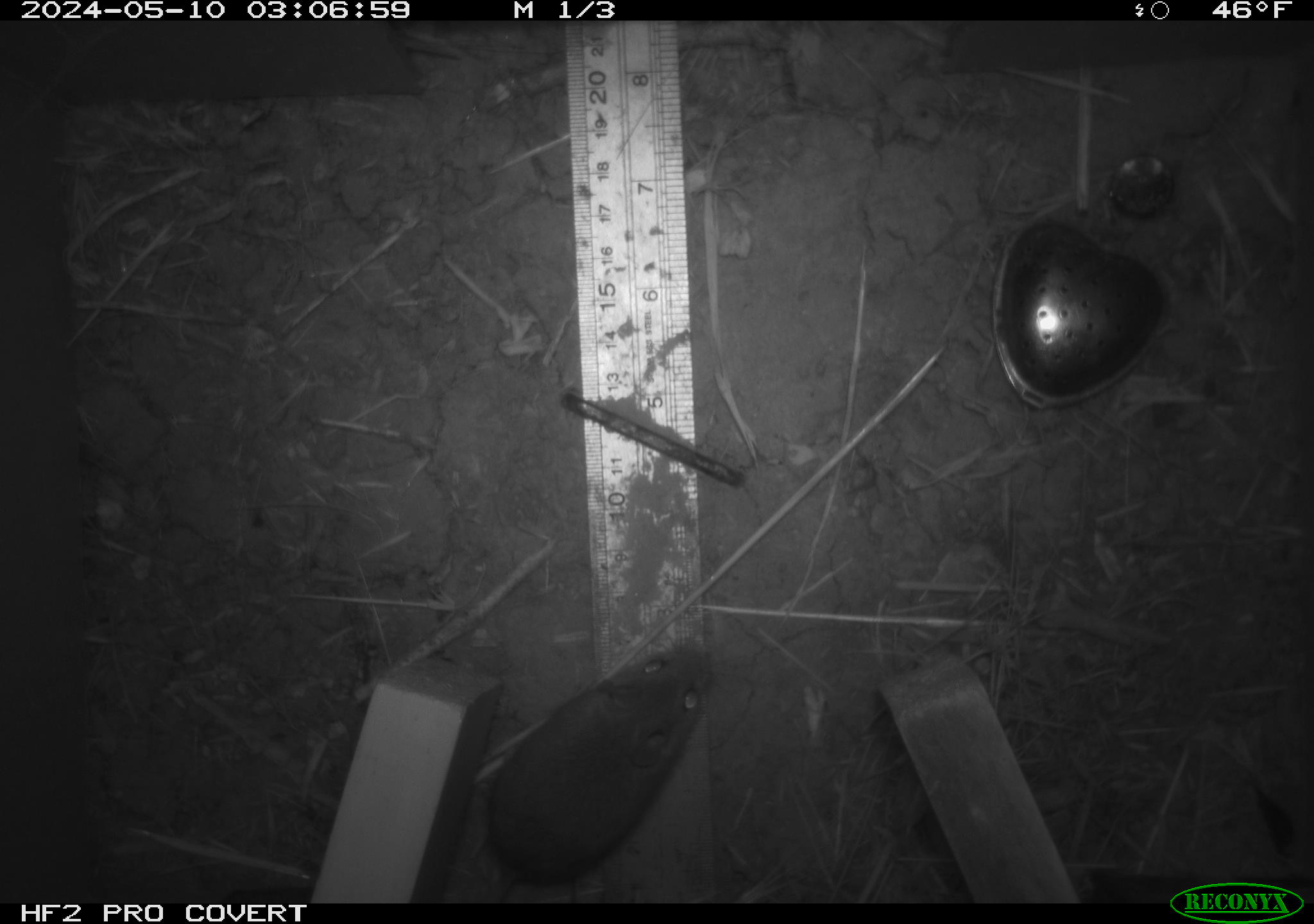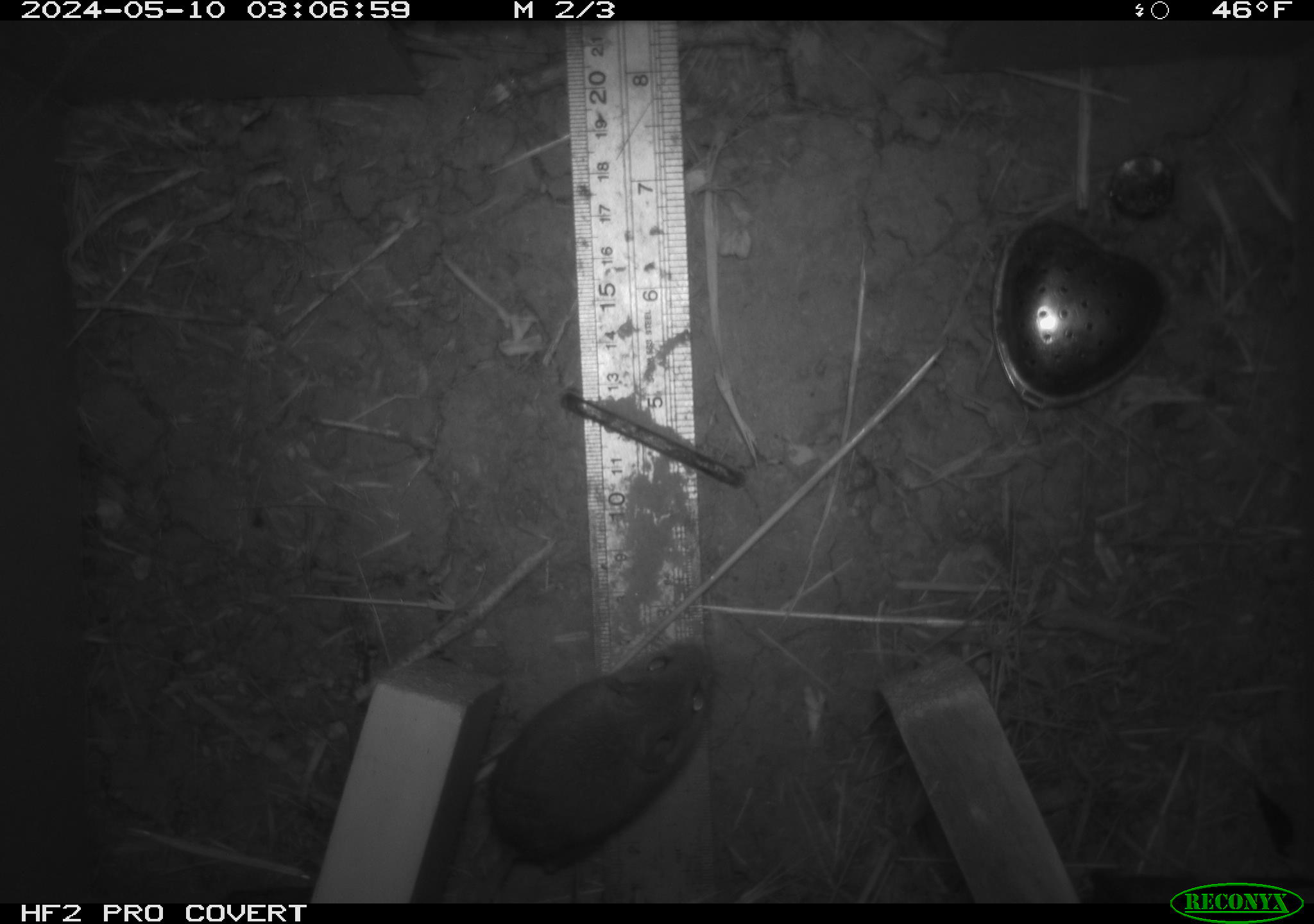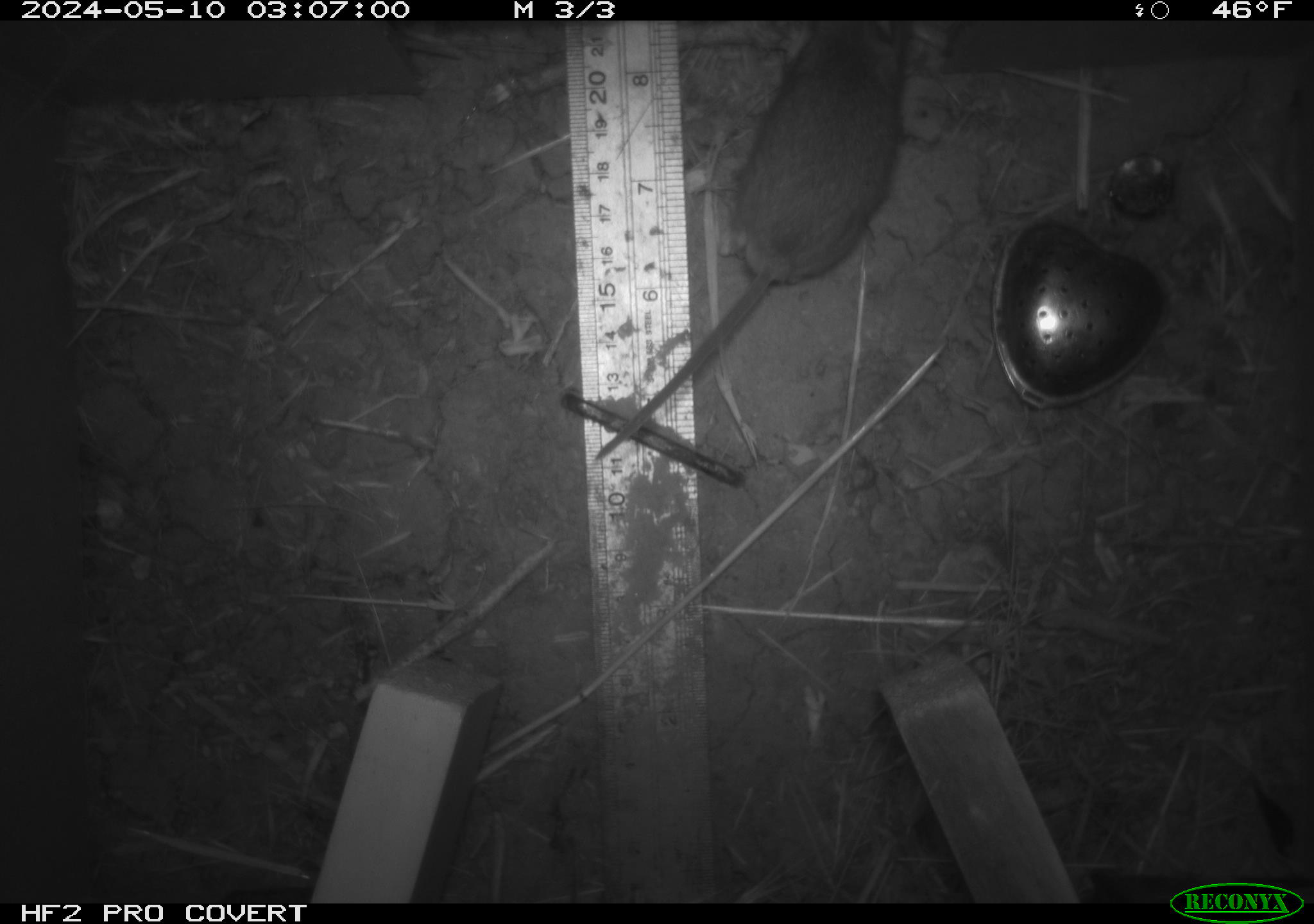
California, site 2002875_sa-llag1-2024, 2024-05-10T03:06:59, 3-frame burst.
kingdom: Animalia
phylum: Chordata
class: Mammalia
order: Rodentia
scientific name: Rodentia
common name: mouse species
Mouse species (Rodentia).